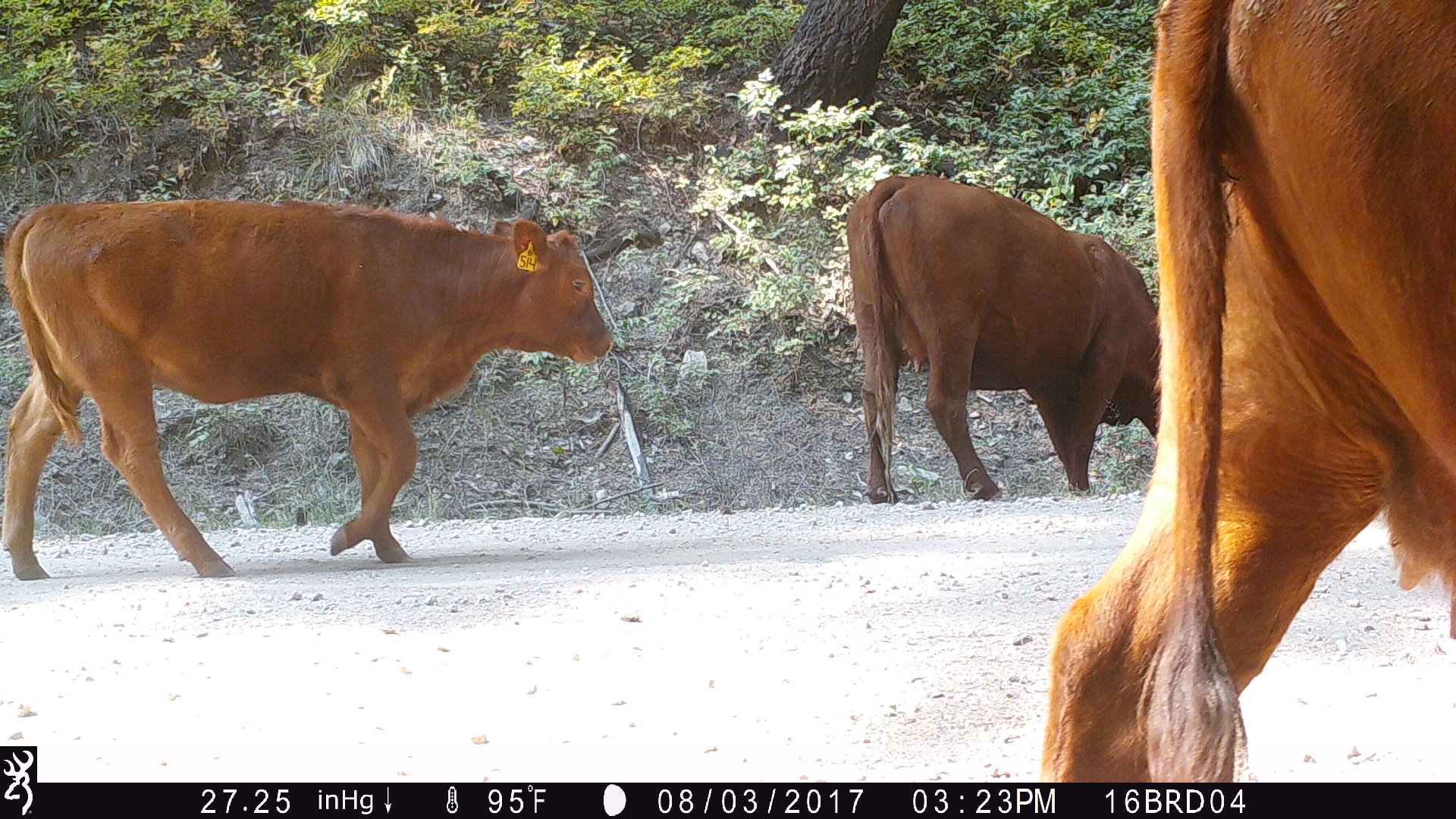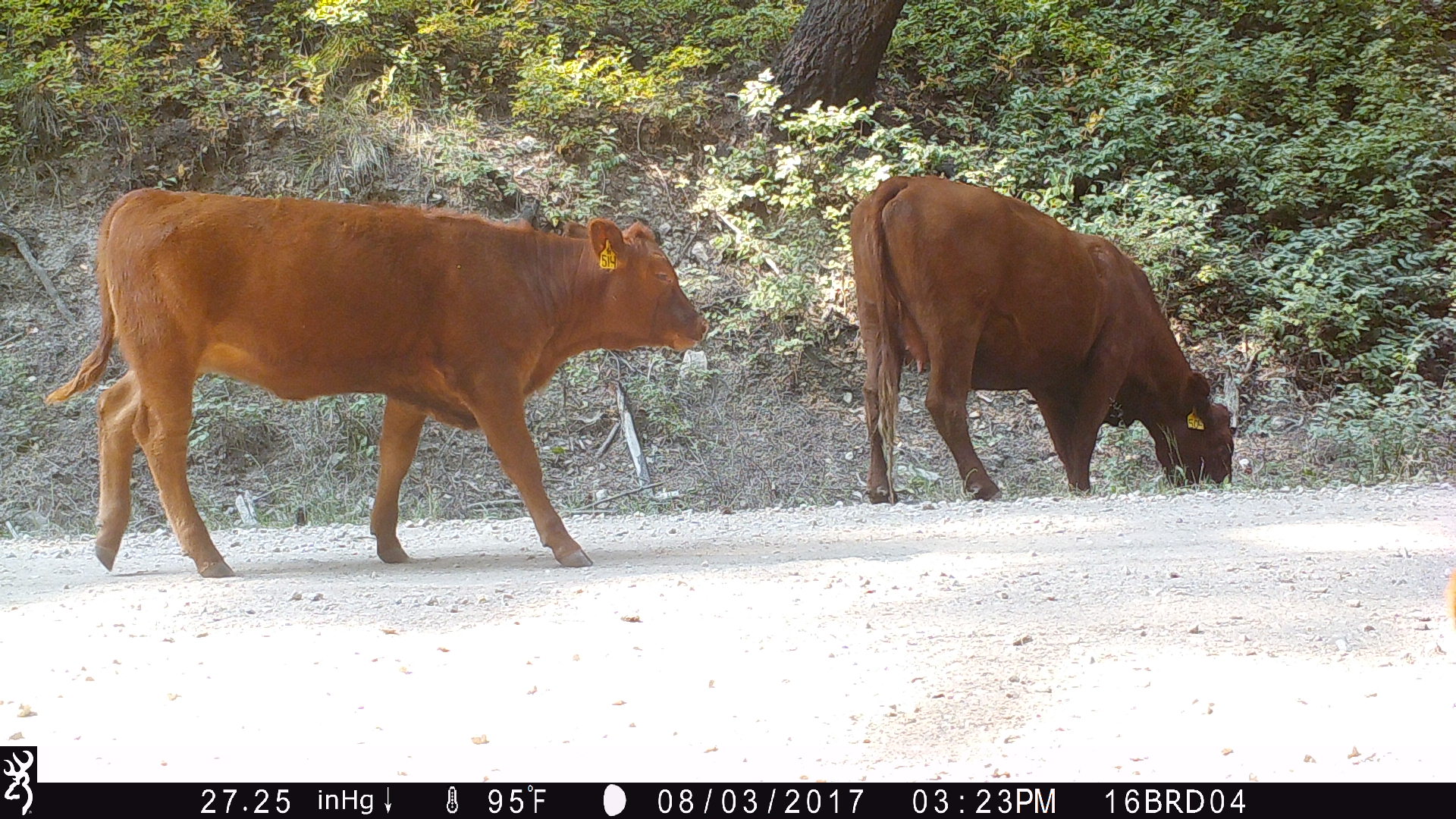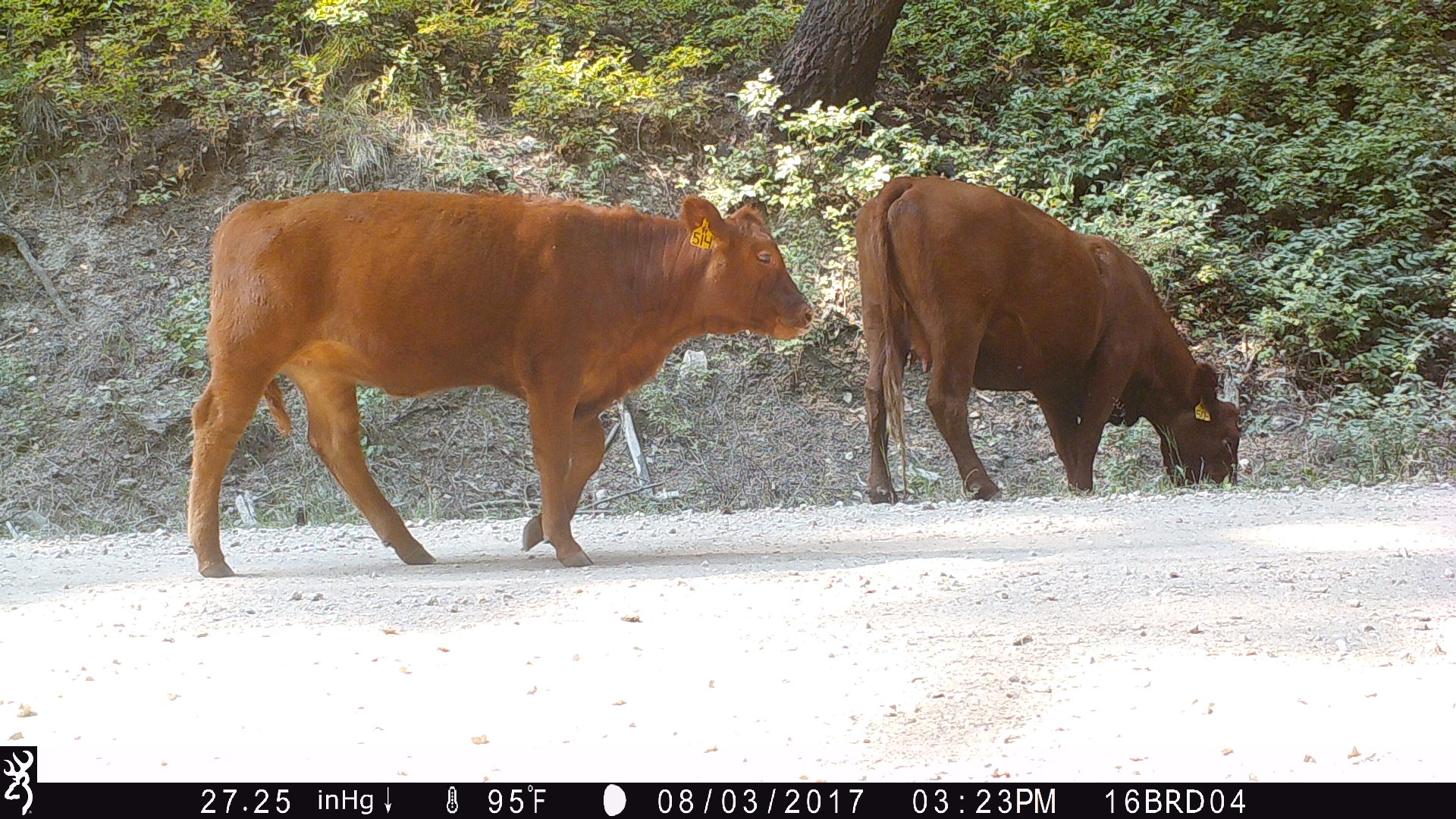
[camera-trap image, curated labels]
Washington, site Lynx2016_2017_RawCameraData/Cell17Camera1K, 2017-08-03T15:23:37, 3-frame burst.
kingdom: Animalia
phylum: Chordata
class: Mammalia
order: Artiodactyla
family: Bovidae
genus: Bos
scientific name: Bos taurus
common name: domestic cattle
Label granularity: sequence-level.